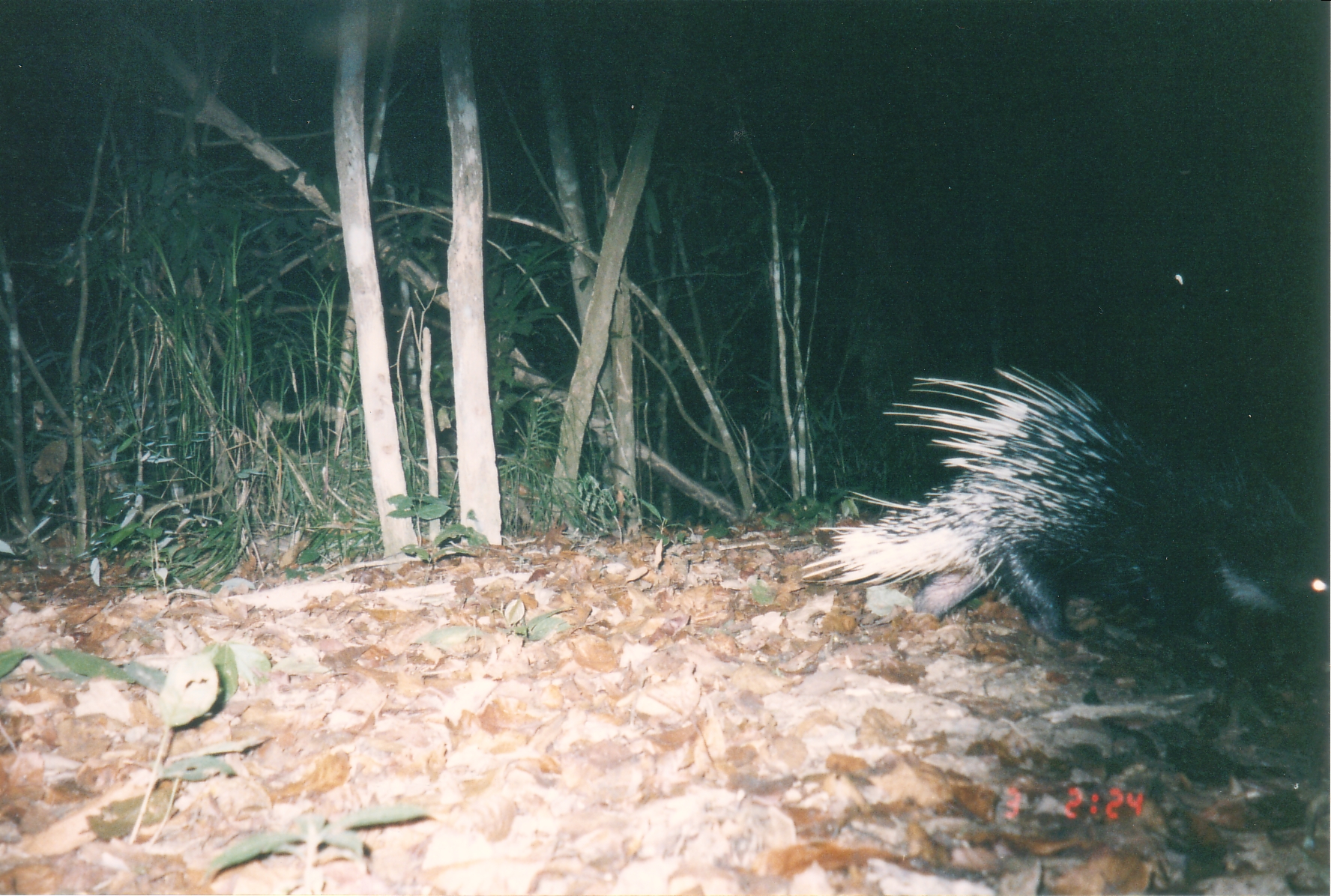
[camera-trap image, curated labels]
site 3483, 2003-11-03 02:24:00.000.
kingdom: Animalia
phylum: Chordata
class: Mammalia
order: Rodentia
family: Hystricidae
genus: Hystrix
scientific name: Hystrix brachyura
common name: east asian porcupine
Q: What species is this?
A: Hystrix brachyura (east asian porcupine).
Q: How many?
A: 1.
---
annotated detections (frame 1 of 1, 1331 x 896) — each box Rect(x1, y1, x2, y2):
hystrix brachyura: Rect(803, 357, 1329, 663)